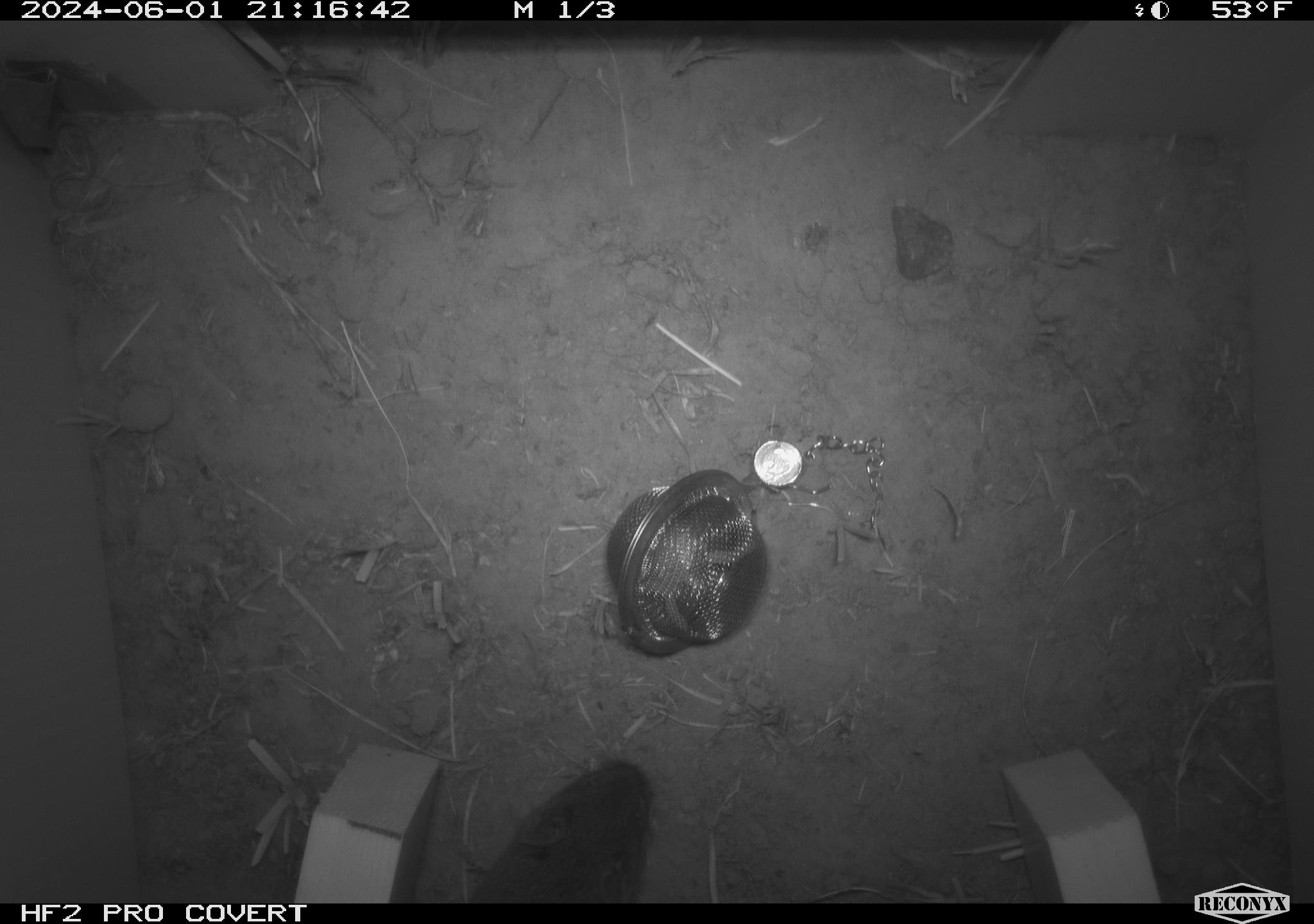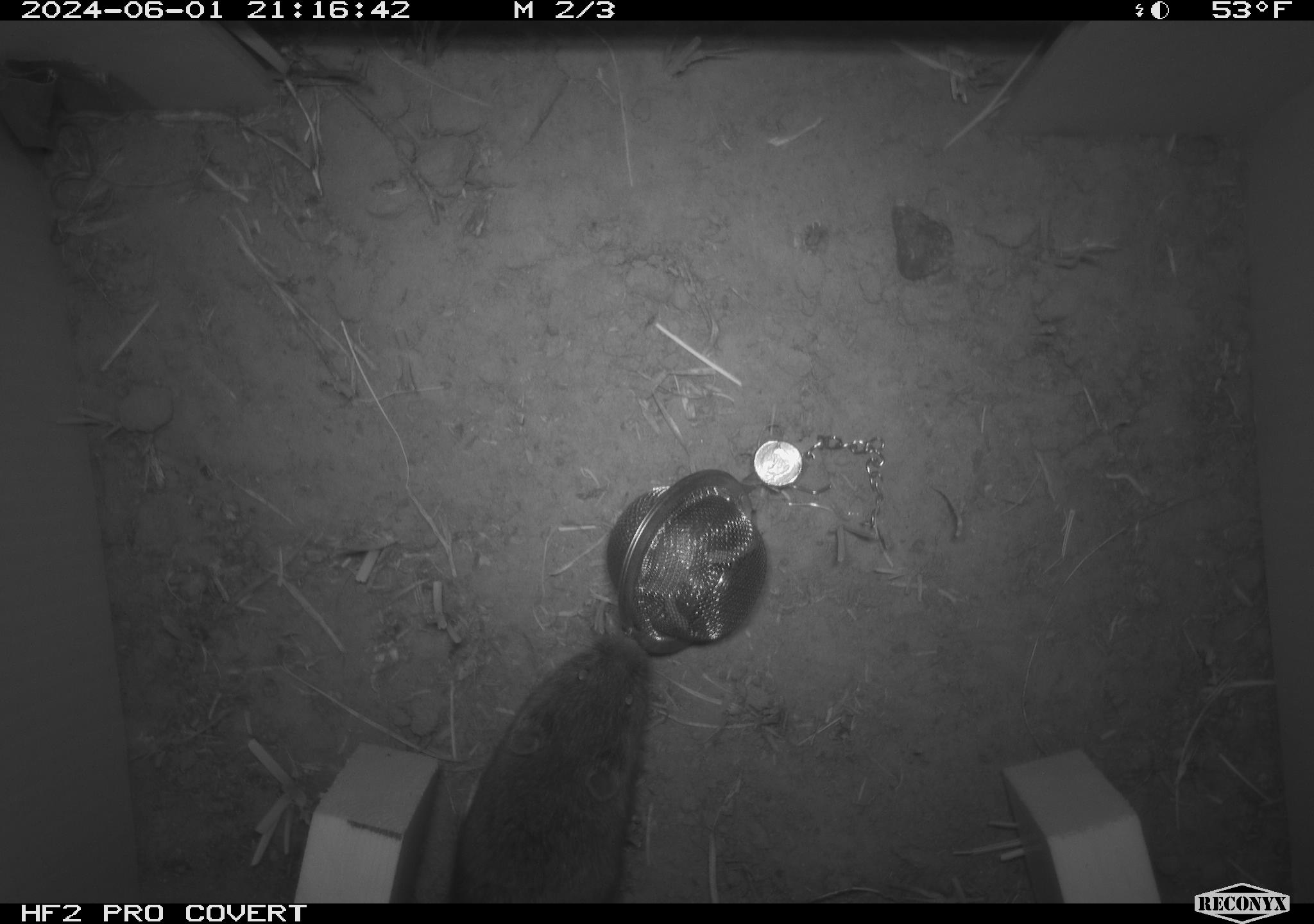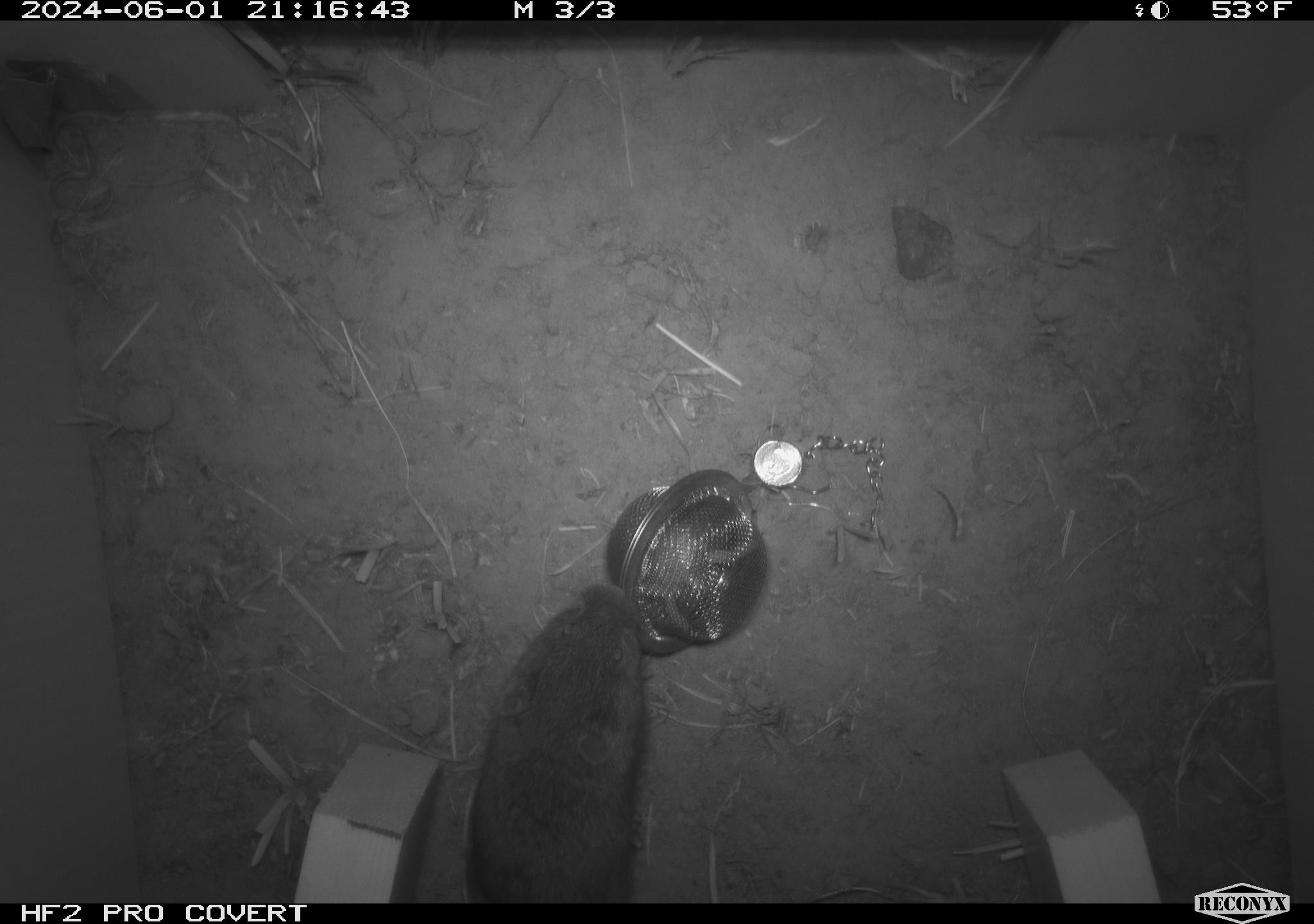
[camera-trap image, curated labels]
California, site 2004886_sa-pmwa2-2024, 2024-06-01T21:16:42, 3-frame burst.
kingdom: Animalia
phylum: Chordata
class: Mammalia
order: Rodentia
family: Cricetidae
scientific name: Arvicolinae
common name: voles, lemmings, and muskrats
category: arvicolinae subfamily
Arvicolinae subfamily (voles, lemmings, and muskrats) (Arvicolinae).